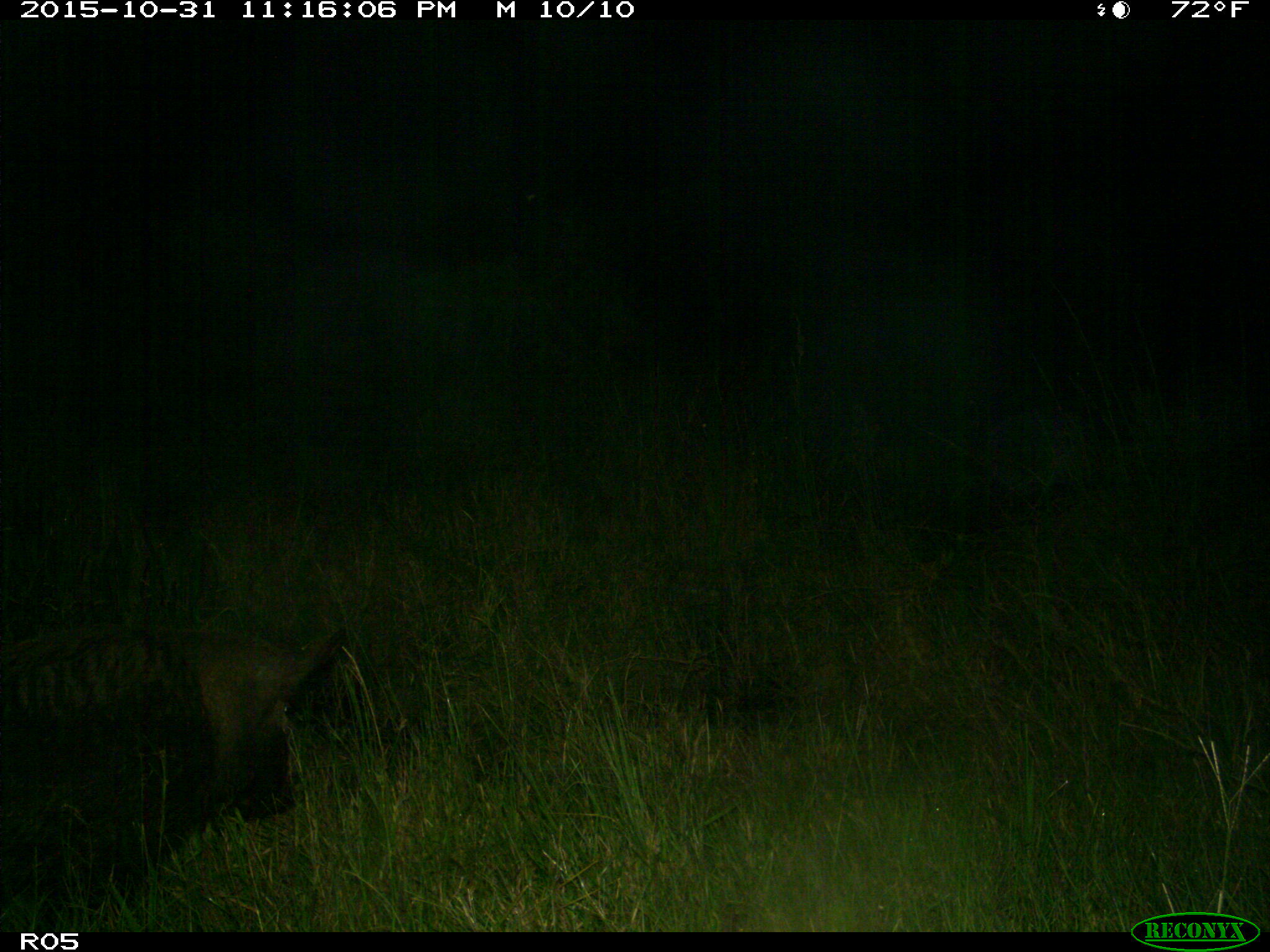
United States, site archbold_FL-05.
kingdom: Animalia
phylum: Chordata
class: Mammalia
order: Artiodactyla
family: Suidae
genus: Sus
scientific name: Sus scrofa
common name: wild boar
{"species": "Sus scrofa (wild boar)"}